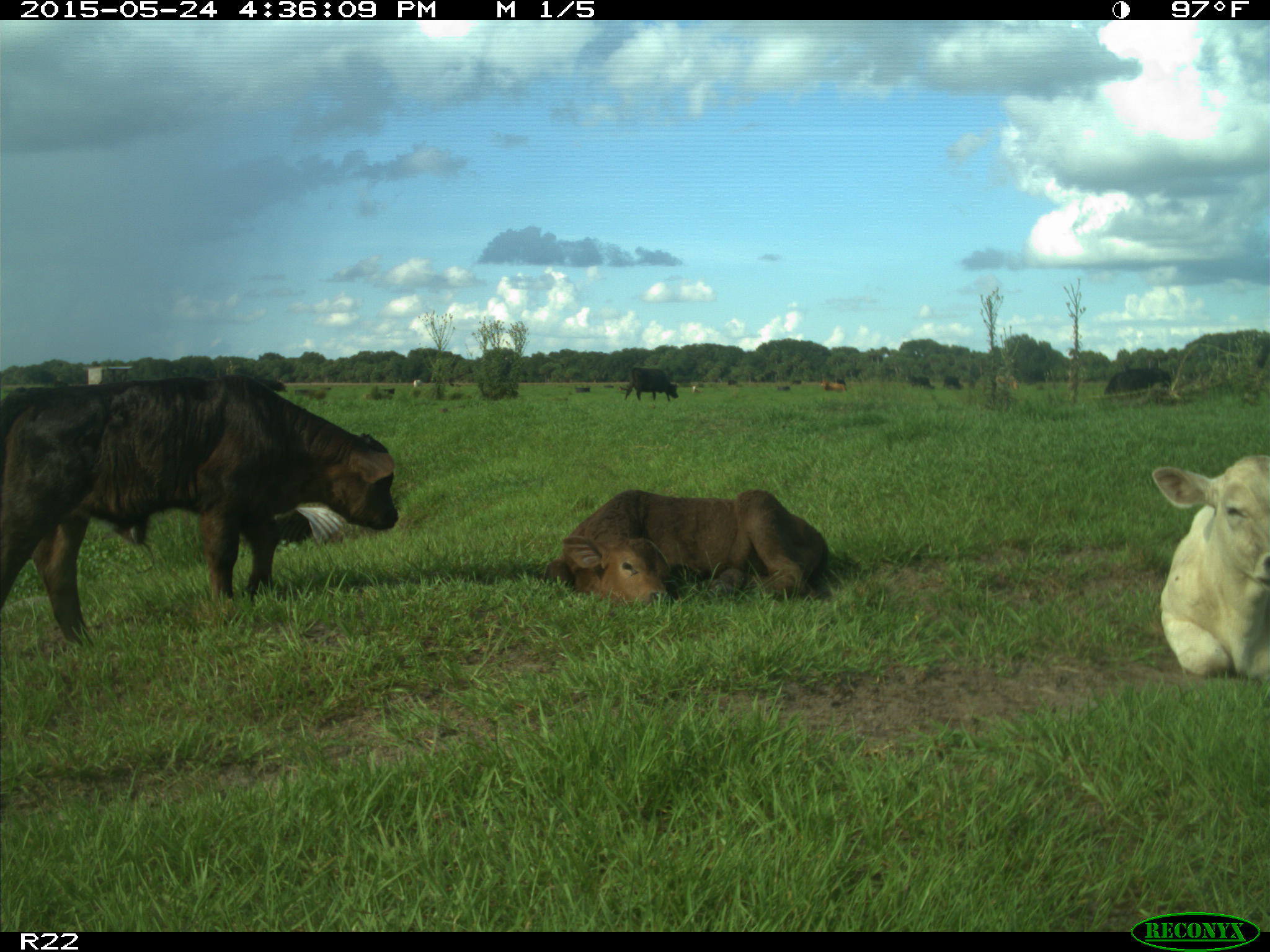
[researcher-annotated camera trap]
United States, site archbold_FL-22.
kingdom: Animalia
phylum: Chordata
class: Mammalia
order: Artiodactyla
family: Bovidae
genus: Bos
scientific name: Bos taurus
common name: domestic cow